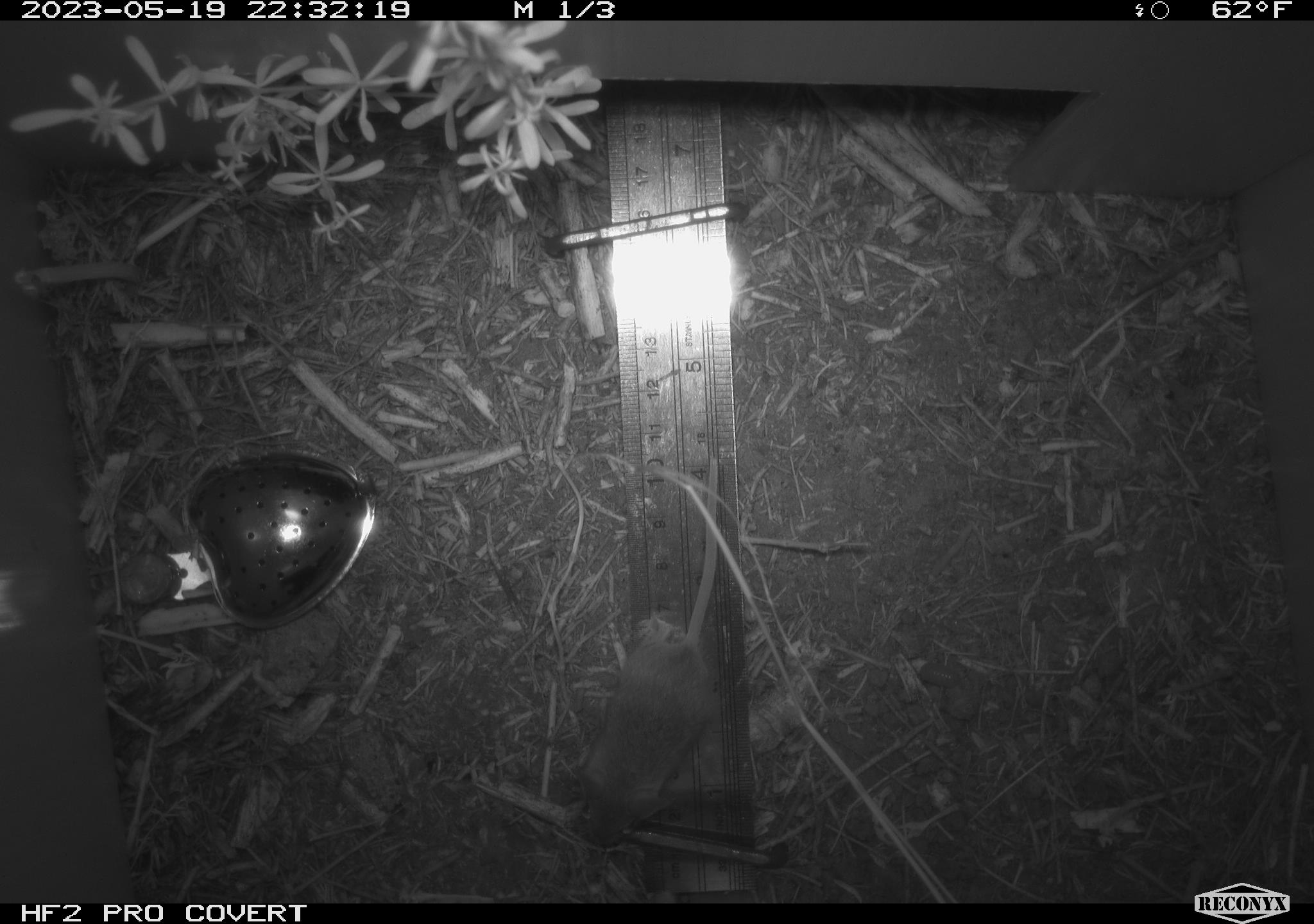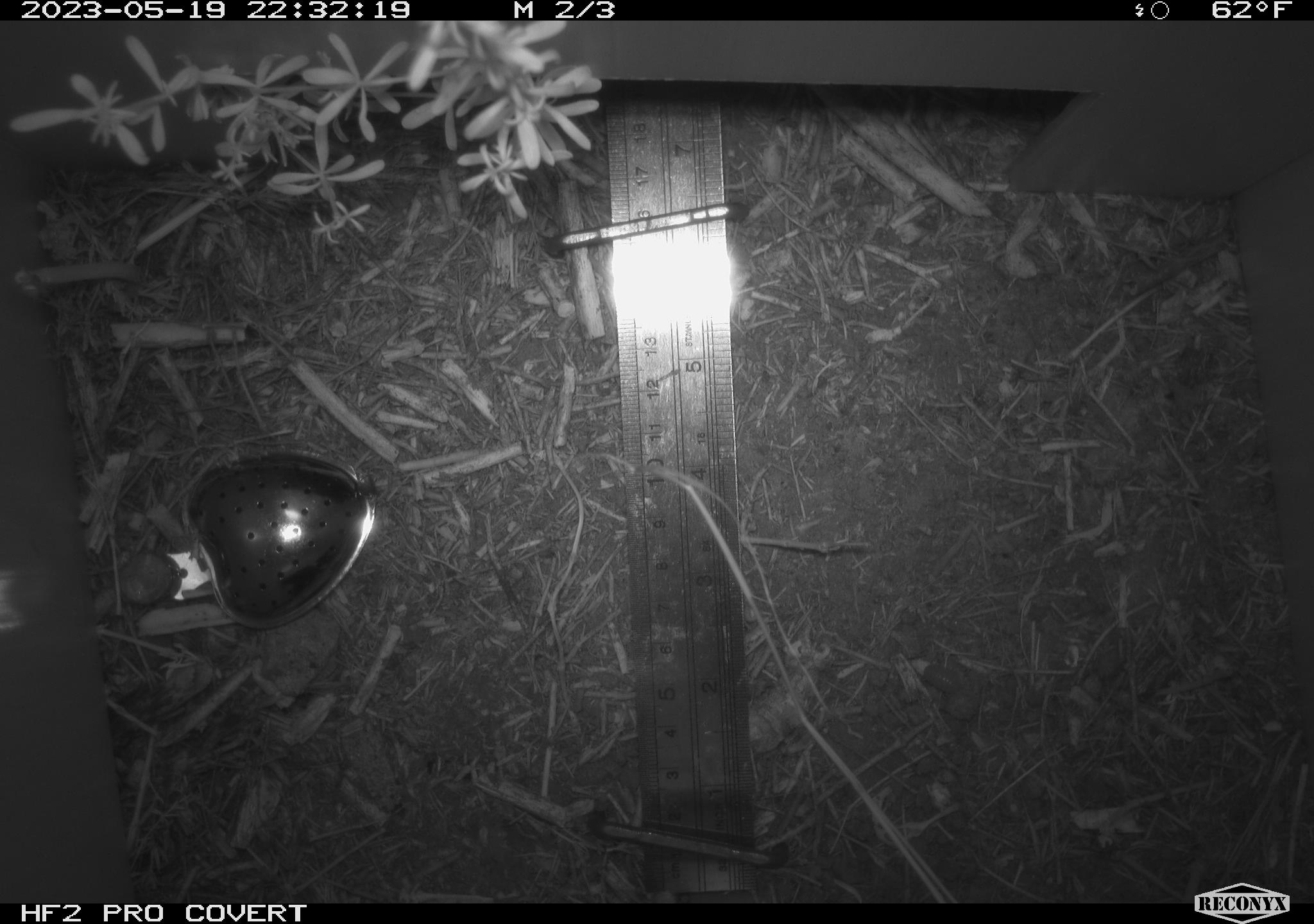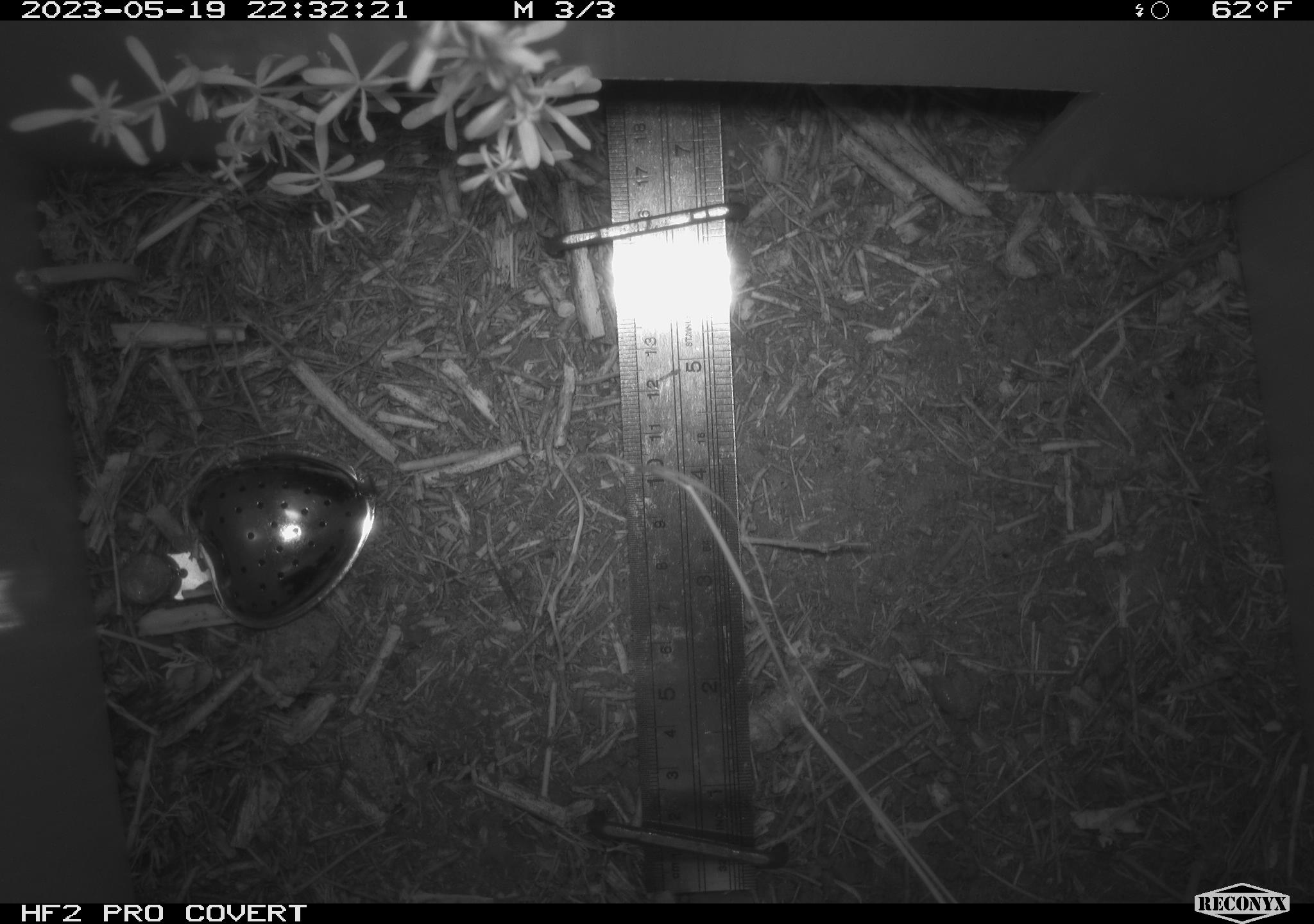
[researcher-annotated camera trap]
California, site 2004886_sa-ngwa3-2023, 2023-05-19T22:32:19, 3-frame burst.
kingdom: Animalia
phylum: Chordata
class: Mammalia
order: Rodentia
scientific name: Rodentia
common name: mouse species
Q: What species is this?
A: Mouse species (Rodentia).